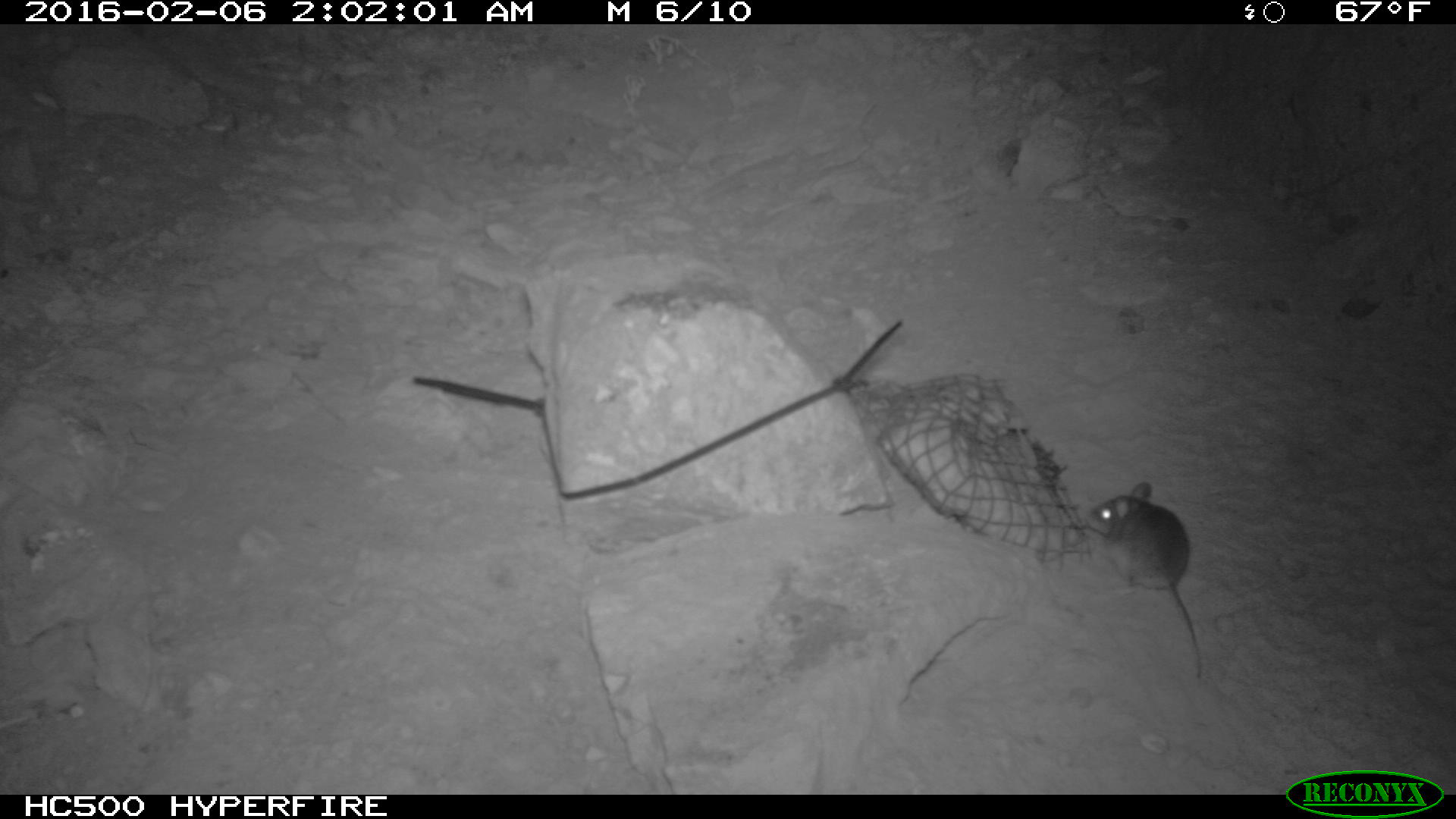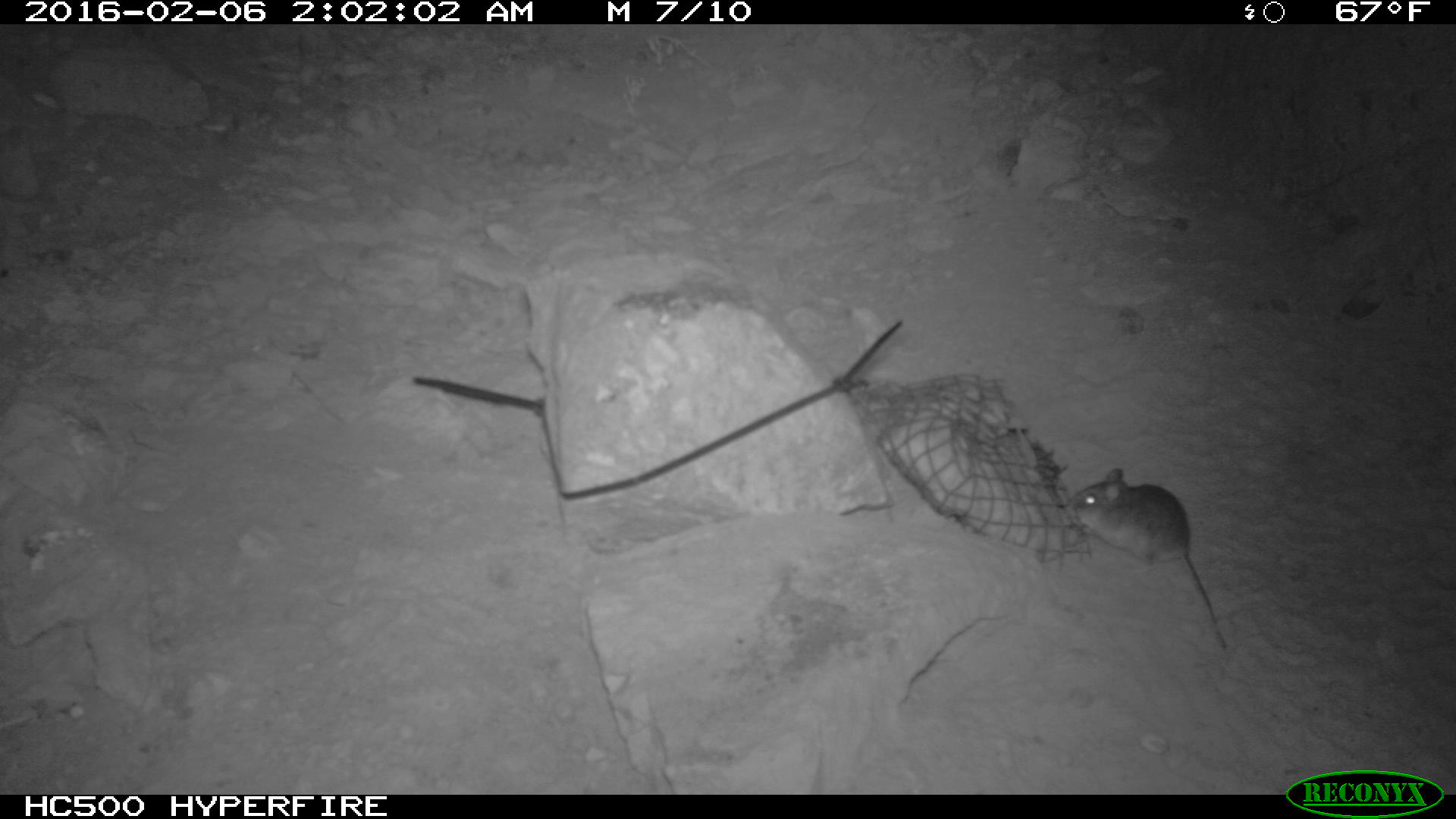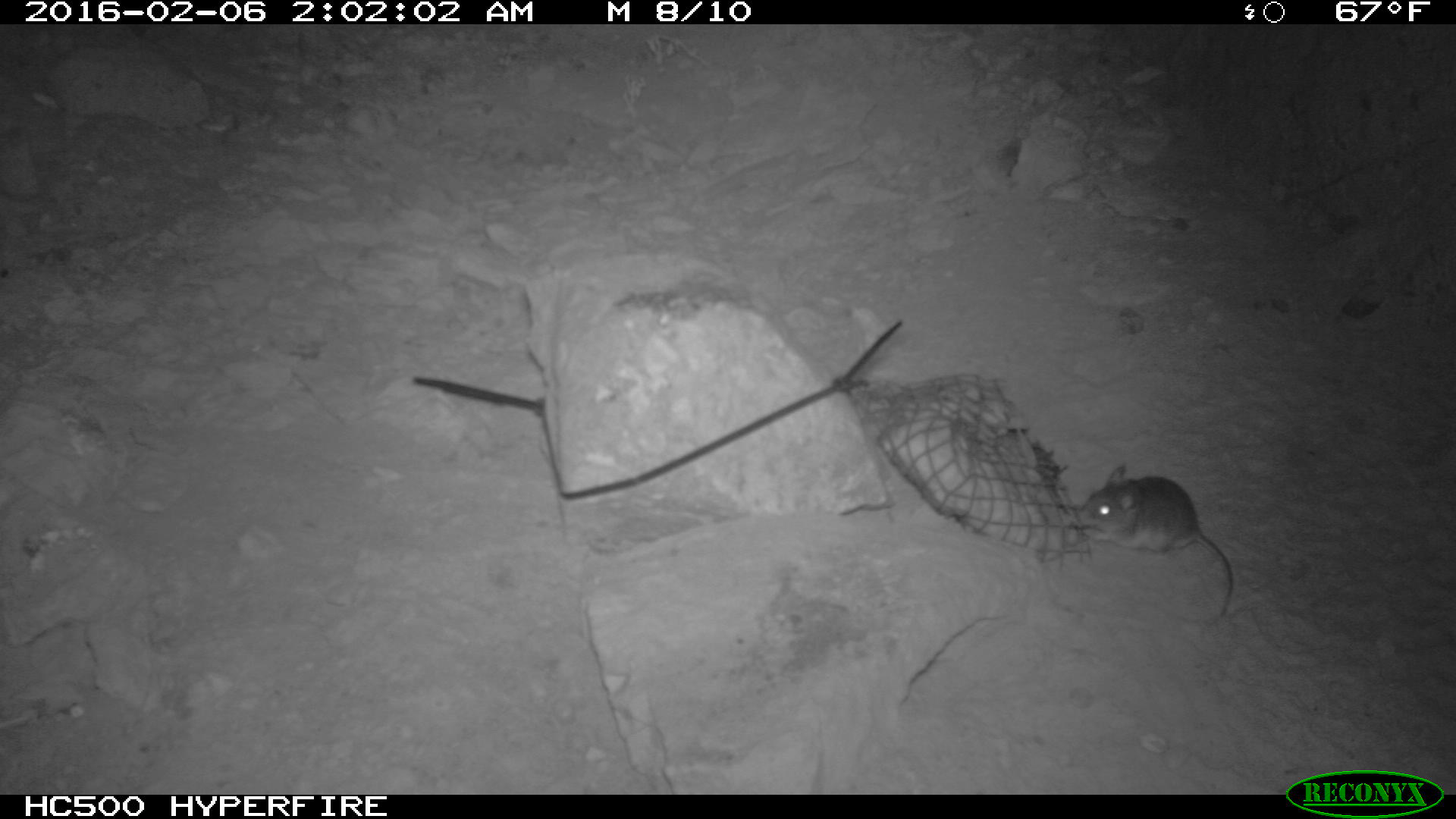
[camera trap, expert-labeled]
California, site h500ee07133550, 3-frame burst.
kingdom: Animalia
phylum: Chordata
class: Mammalia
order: Rodentia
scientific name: Rodentia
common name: rodent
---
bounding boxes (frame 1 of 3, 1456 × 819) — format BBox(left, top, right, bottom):
rodent: BBox(1085, 481, 1203, 679)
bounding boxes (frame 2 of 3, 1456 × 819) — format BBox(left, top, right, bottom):
rodent: BBox(1069, 468, 1226, 648)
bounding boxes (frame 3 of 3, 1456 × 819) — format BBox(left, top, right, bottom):
rodent: BBox(1073, 466, 1234, 620)